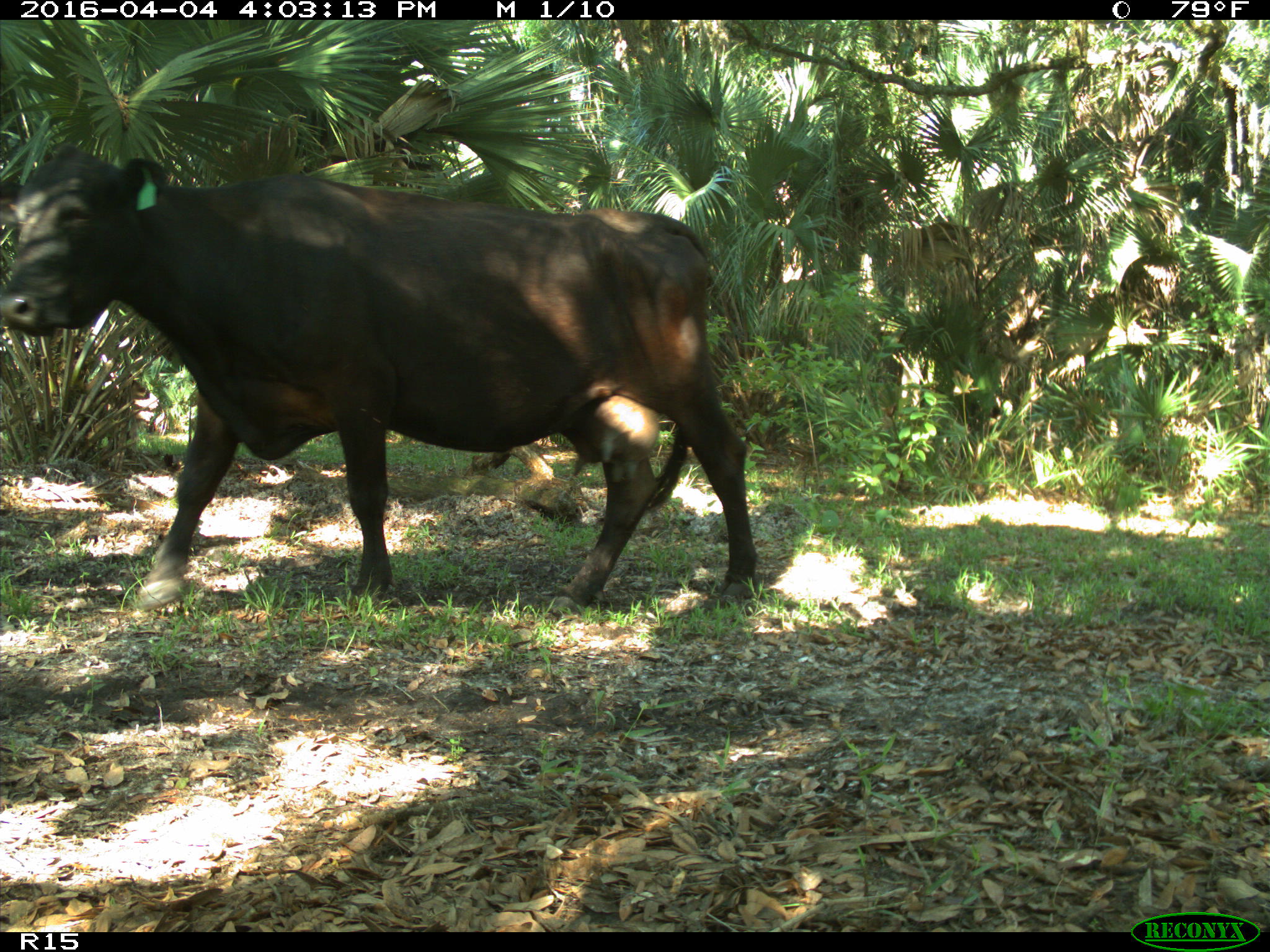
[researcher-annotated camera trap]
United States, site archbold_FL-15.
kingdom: Animalia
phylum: Chordata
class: Mammalia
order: Artiodactyla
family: Bovidae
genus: Bos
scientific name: Bos taurus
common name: domestic cow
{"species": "Bos taurus (domestic cow)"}